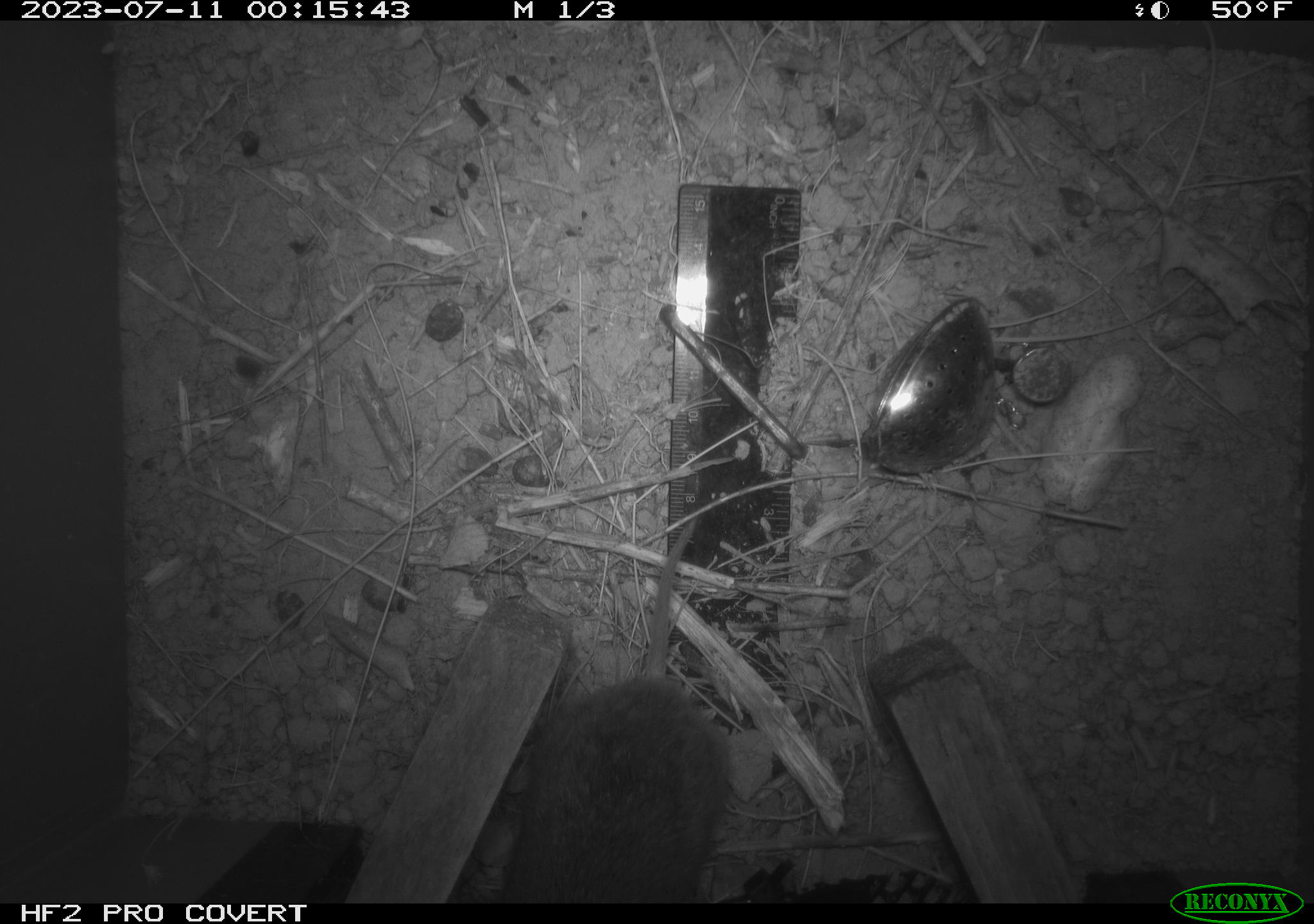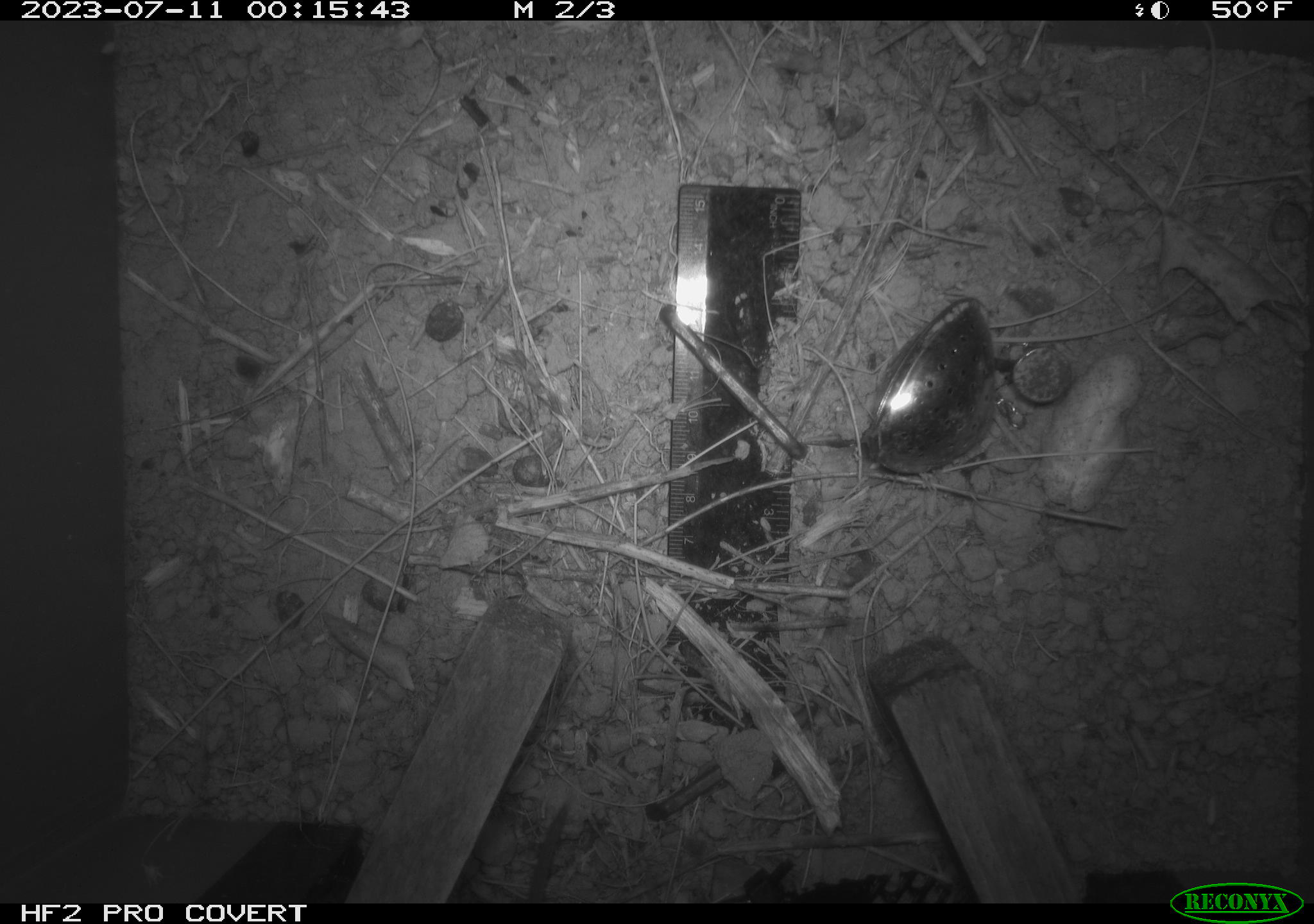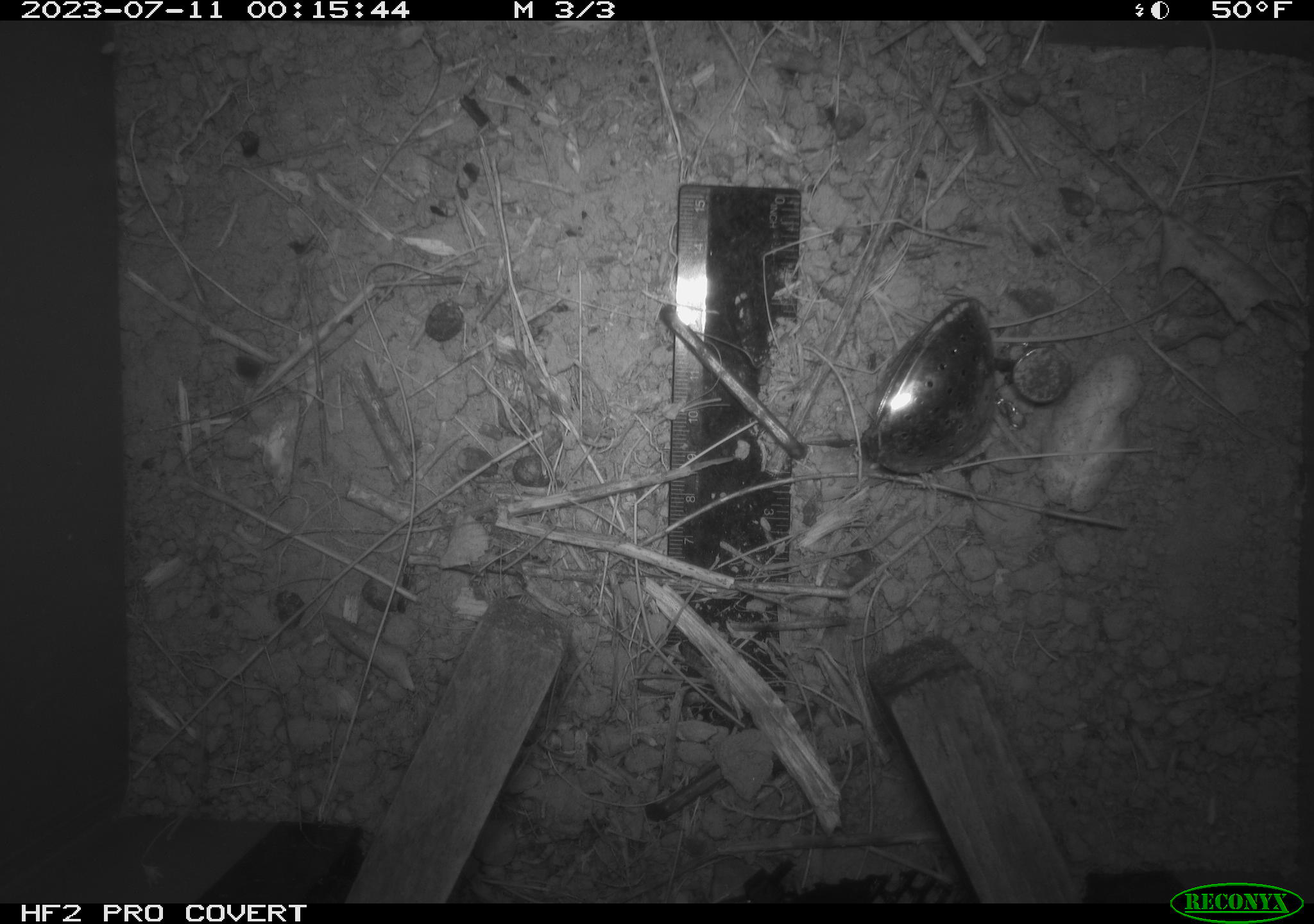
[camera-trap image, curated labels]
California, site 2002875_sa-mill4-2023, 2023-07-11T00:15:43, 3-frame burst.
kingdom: Animalia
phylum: Chordata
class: Mammalia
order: Rodentia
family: Cricetidae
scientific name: Arvicolinae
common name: voles, lemmings, and muskrats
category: arvicolinae subfamily